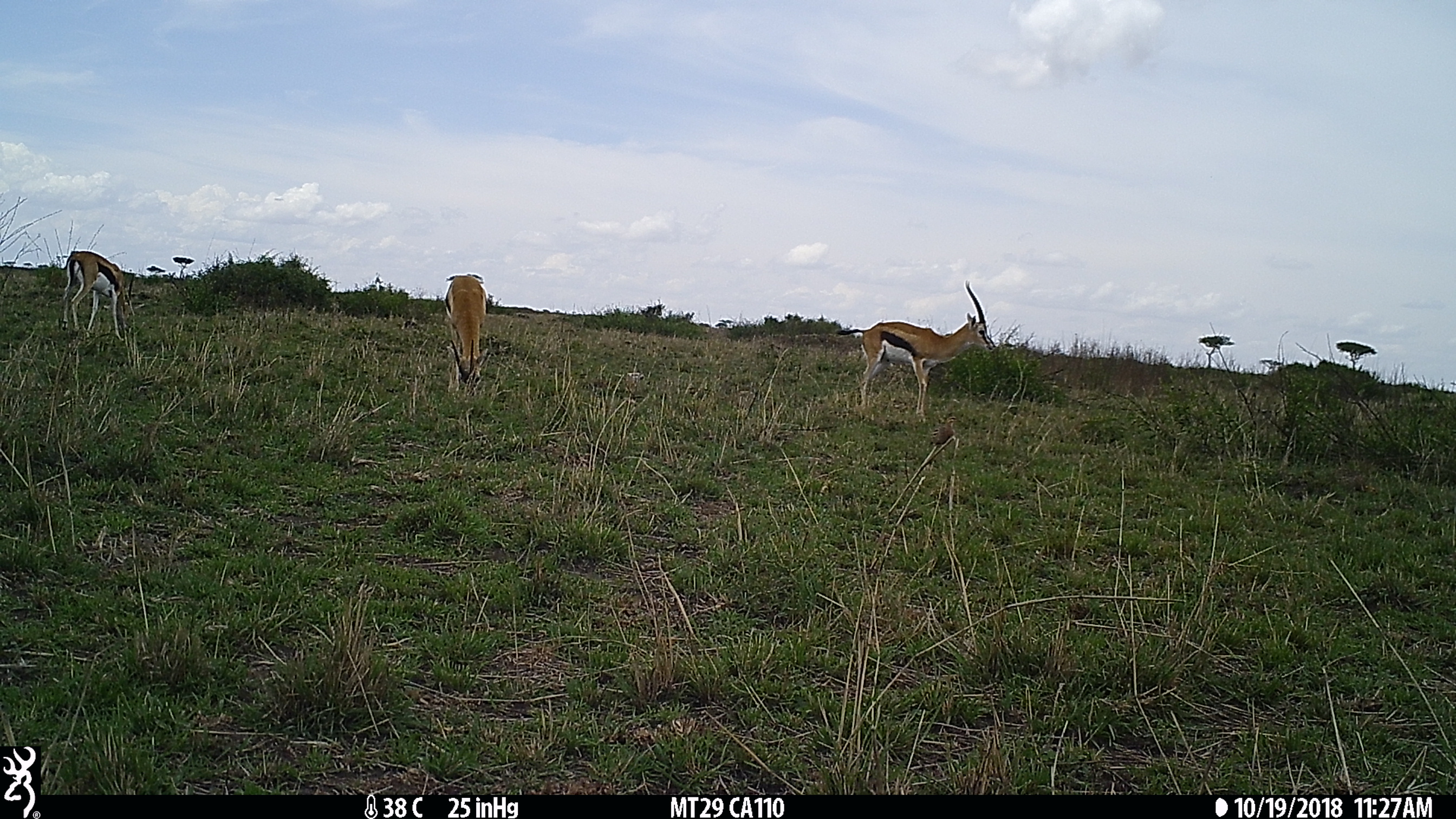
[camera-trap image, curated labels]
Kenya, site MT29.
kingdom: Animalia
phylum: Chordata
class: Mammalia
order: Artiodactyla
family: Bovidae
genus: Eudorcas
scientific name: Eudorcas thomsonii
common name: thomon's gazelle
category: gazelle thomsons